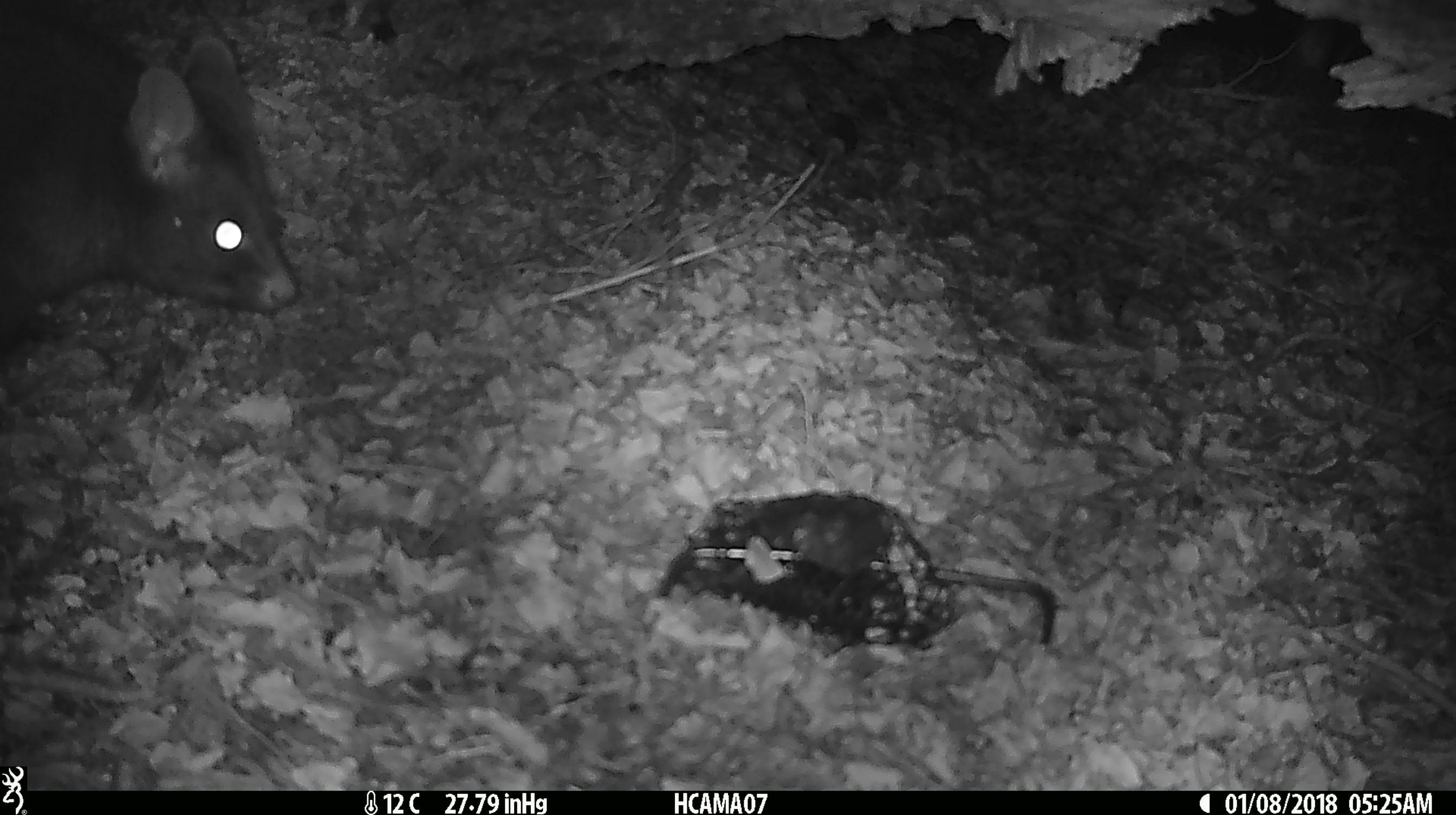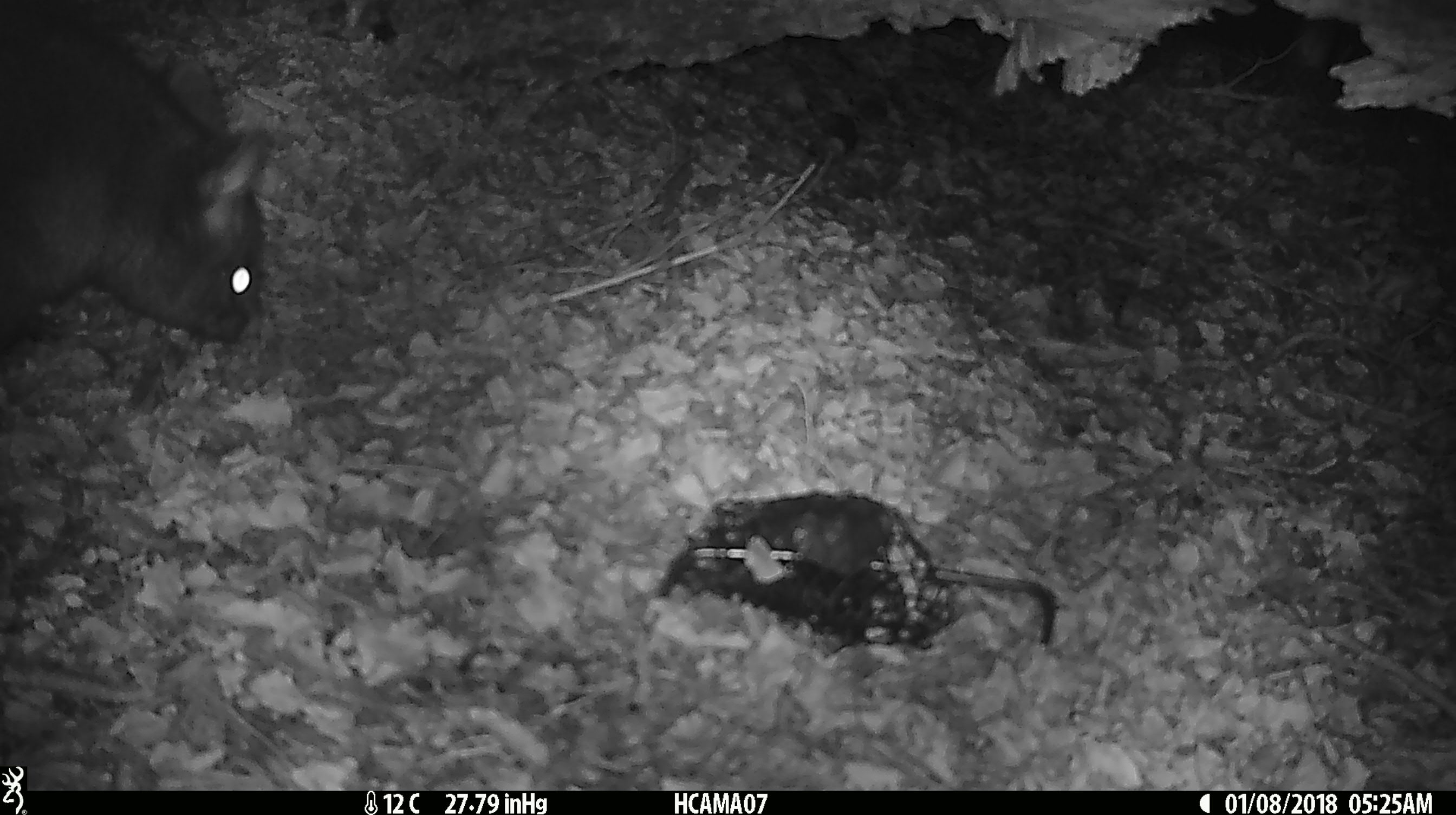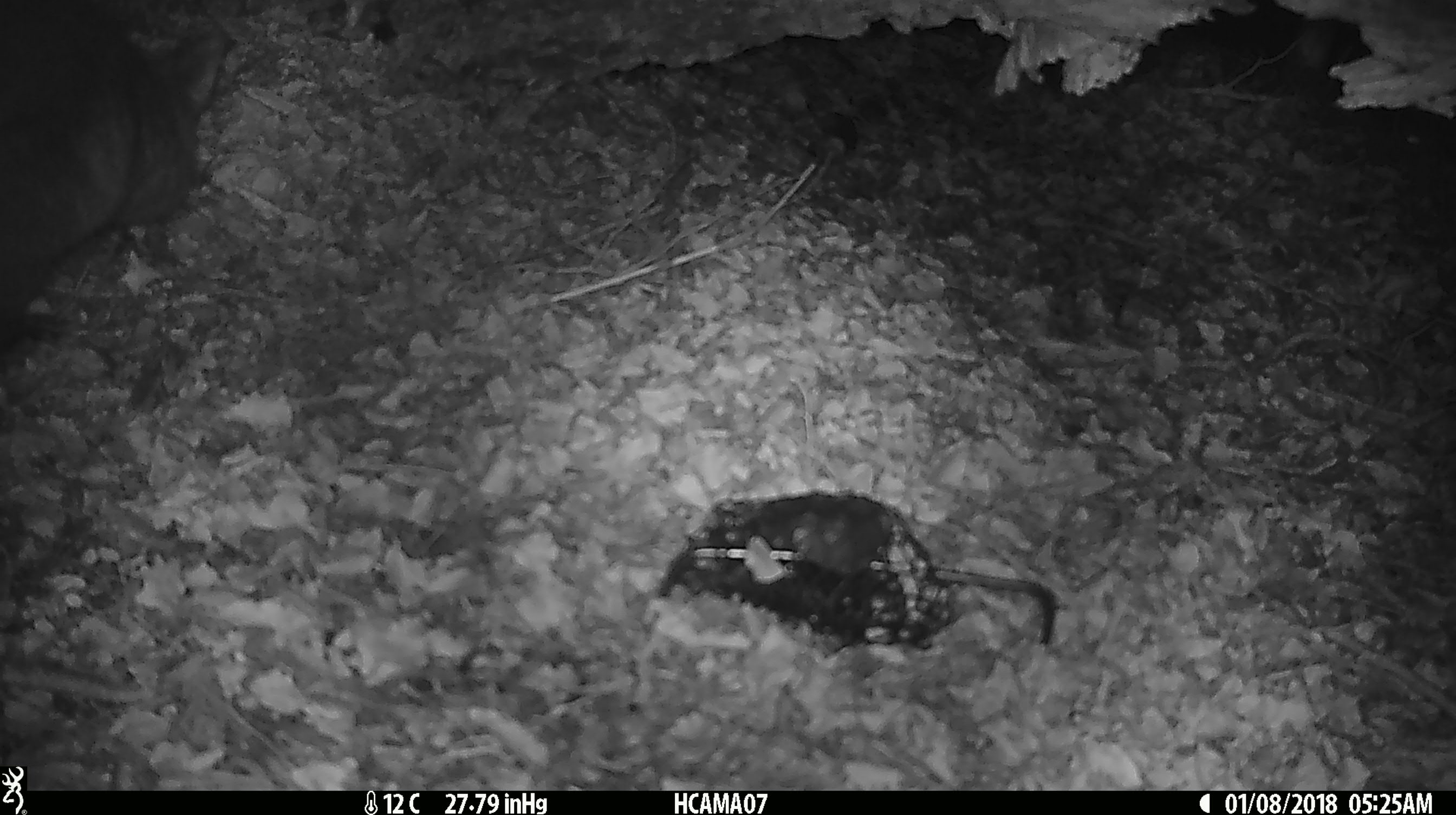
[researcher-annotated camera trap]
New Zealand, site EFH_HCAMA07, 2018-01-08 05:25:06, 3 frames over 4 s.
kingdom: Animalia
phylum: Chordata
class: Mammalia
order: Diprotodontia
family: Phalangeridae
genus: Trichosurus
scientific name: Trichosurus vulpecula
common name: common brushtail possum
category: possum